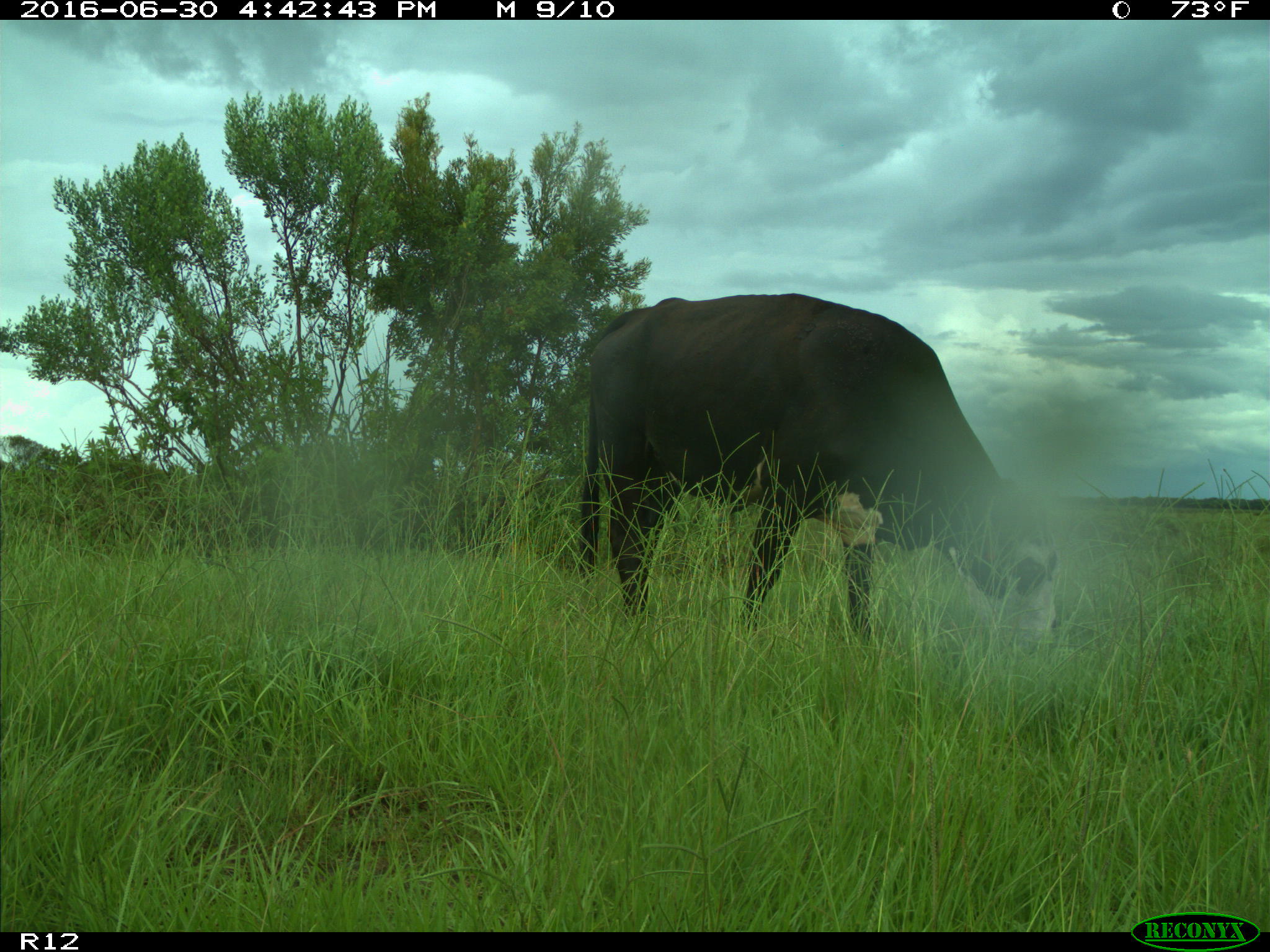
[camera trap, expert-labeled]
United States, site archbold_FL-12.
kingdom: Animalia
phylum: Chordata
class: Mammalia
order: Artiodactyla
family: Bovidae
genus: Bos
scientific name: Bos taurus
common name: domestic cow